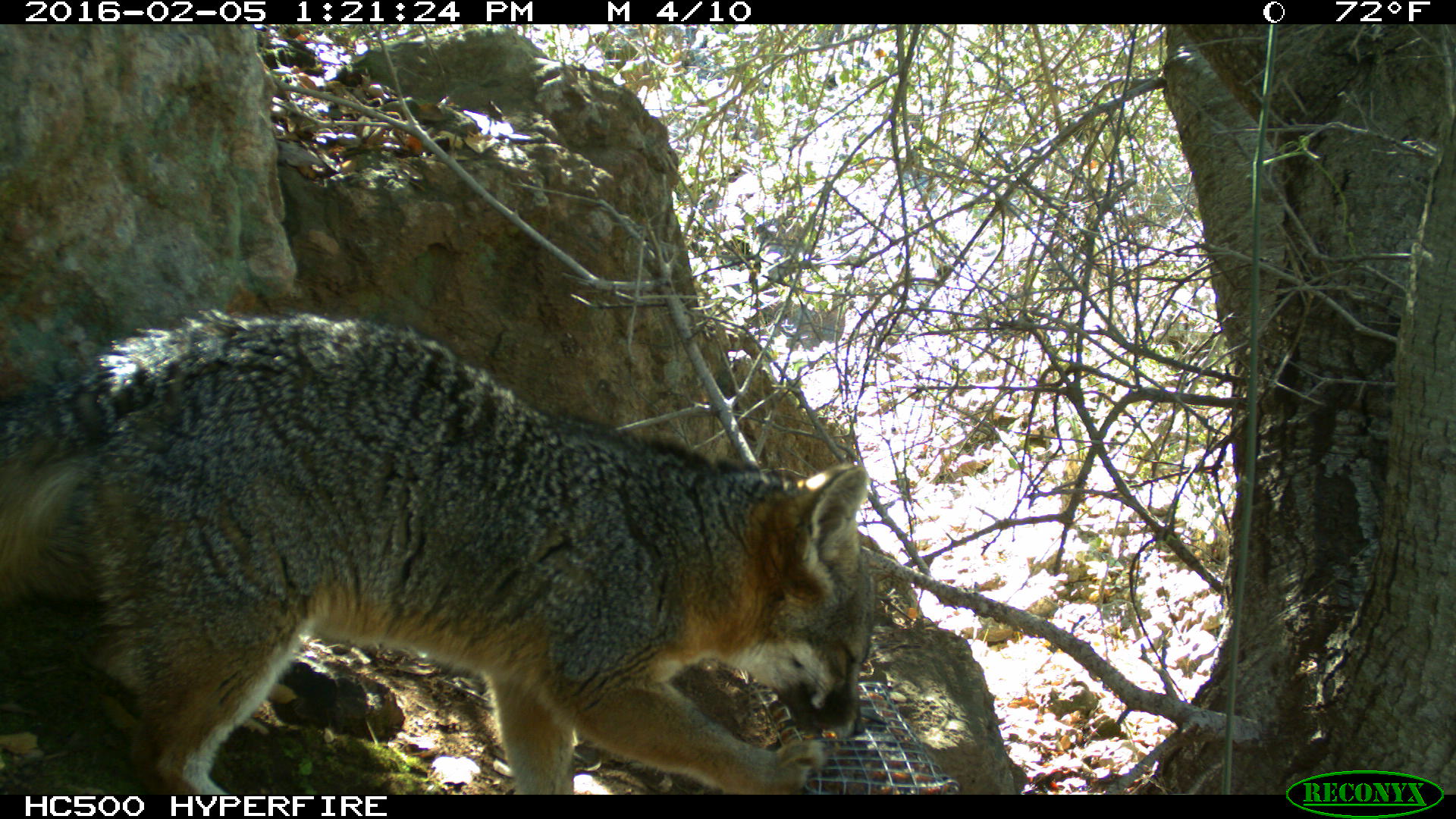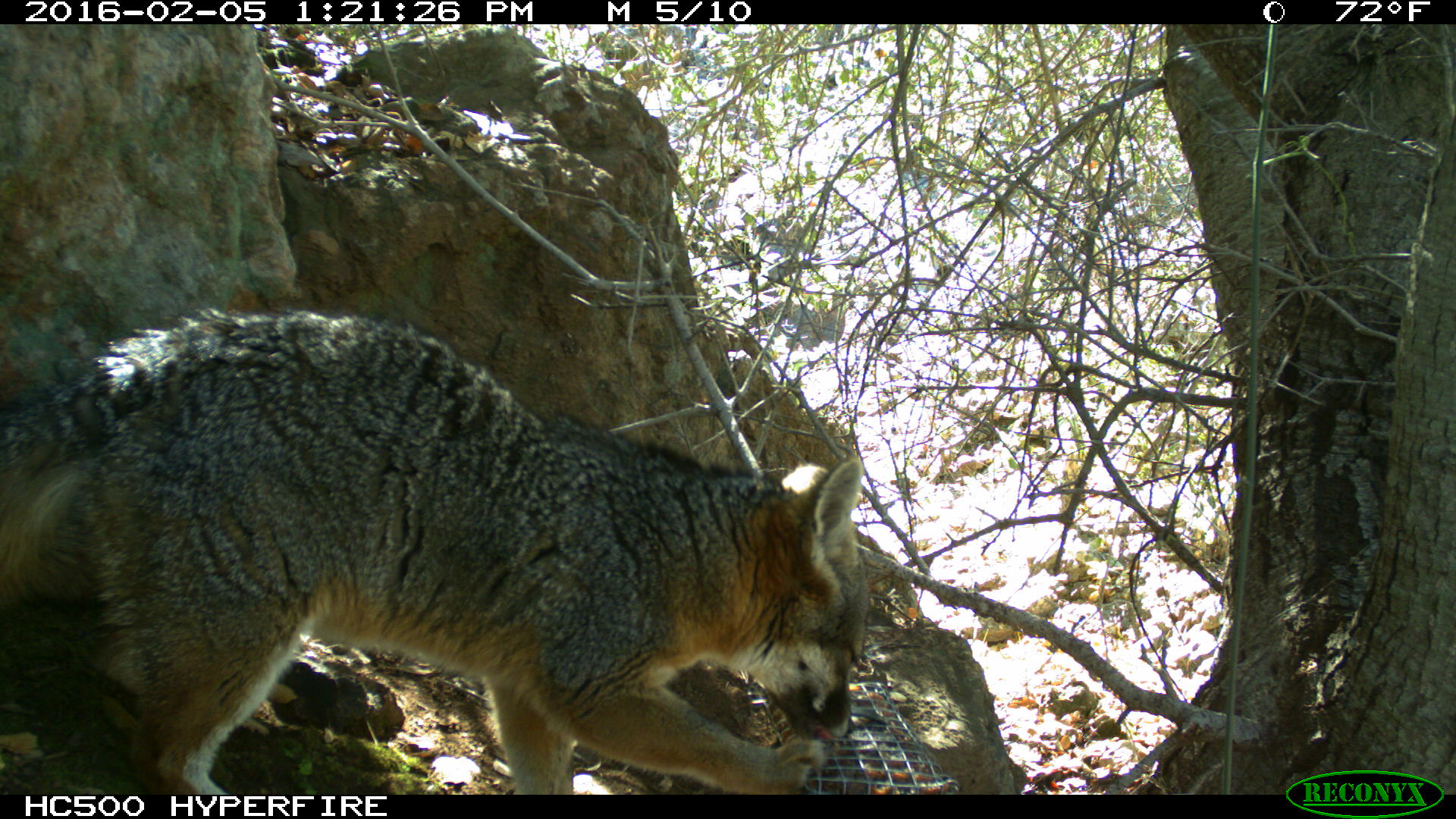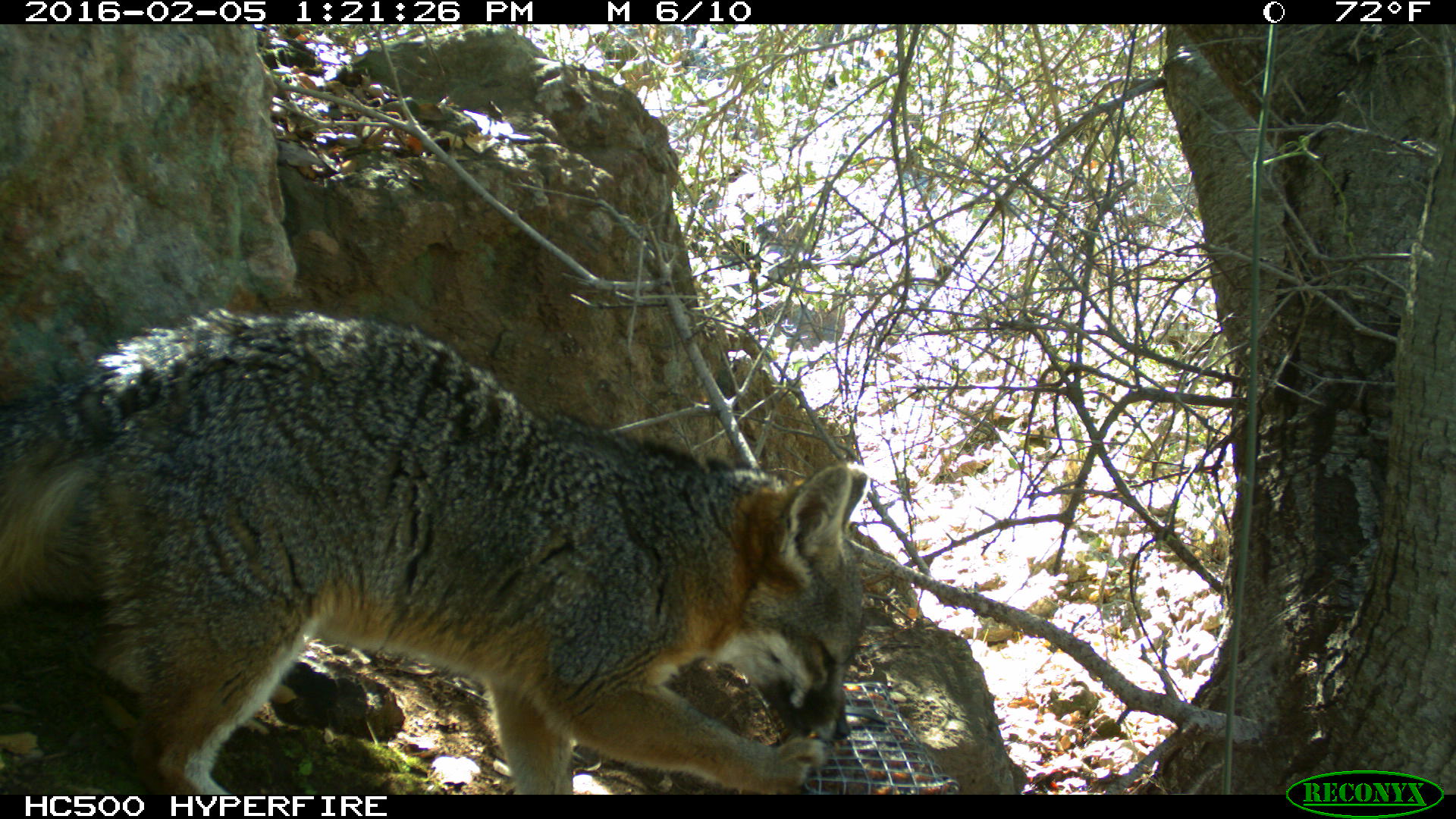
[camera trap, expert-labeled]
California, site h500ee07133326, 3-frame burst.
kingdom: Animalia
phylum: Chordata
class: Mammalia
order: Carnivora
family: Canidae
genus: Urocyon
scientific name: Urocyon littoralis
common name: island fox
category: fox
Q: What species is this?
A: Fox (island fox) (Urocyon littoralis).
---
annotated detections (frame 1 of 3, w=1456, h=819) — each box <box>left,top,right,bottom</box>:
fox: <box>0,309,874,794</box>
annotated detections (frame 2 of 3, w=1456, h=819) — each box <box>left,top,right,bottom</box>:
fox: <box>0,305,870,795</box>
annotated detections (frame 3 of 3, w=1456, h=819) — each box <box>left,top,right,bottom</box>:
fox: <box>0,303,865,794</box>